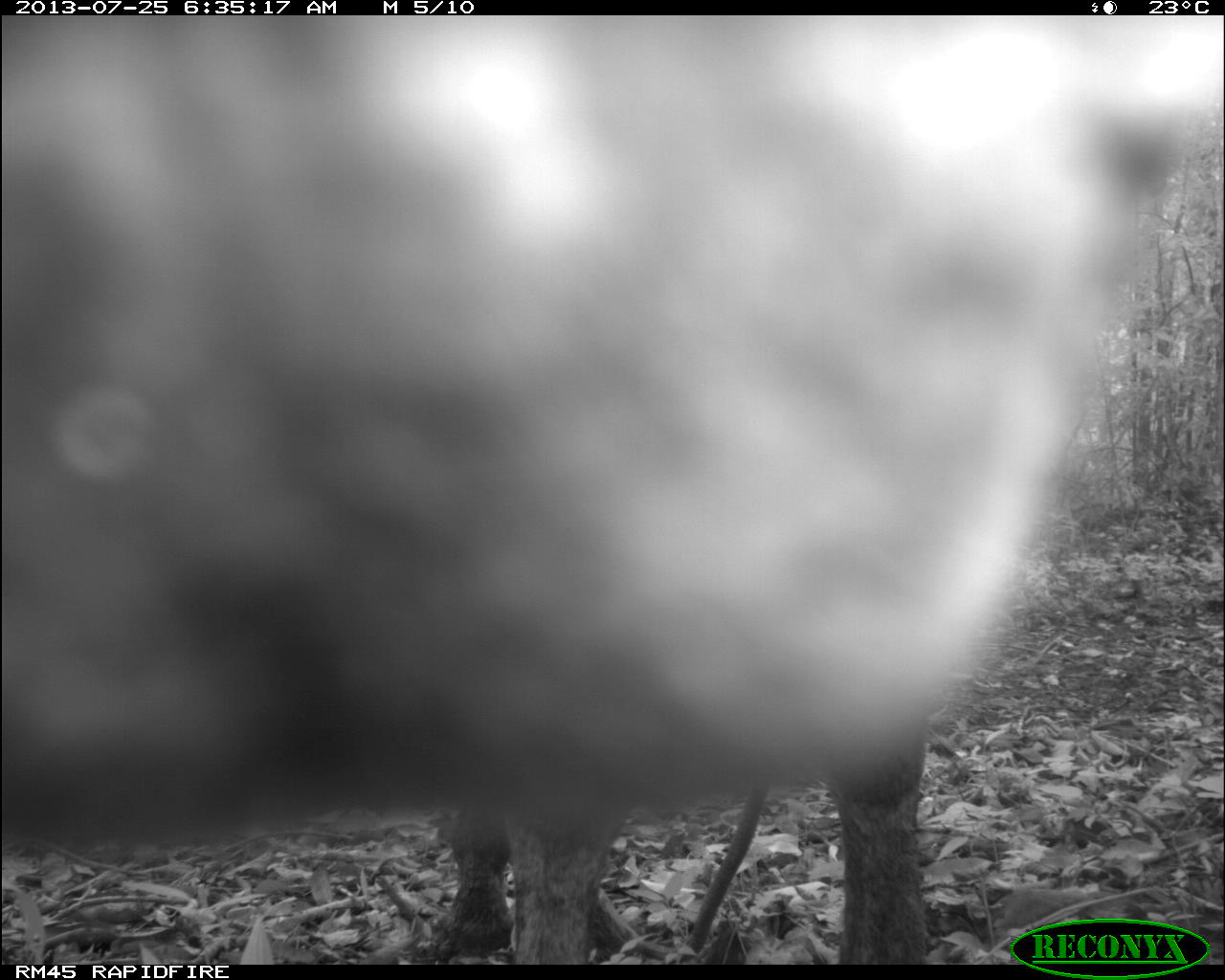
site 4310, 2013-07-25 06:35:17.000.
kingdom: Animalia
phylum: Chordata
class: Mammalia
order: Perissodactyla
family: Equidae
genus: Equus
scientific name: Equus ferus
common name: wild horse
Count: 1.